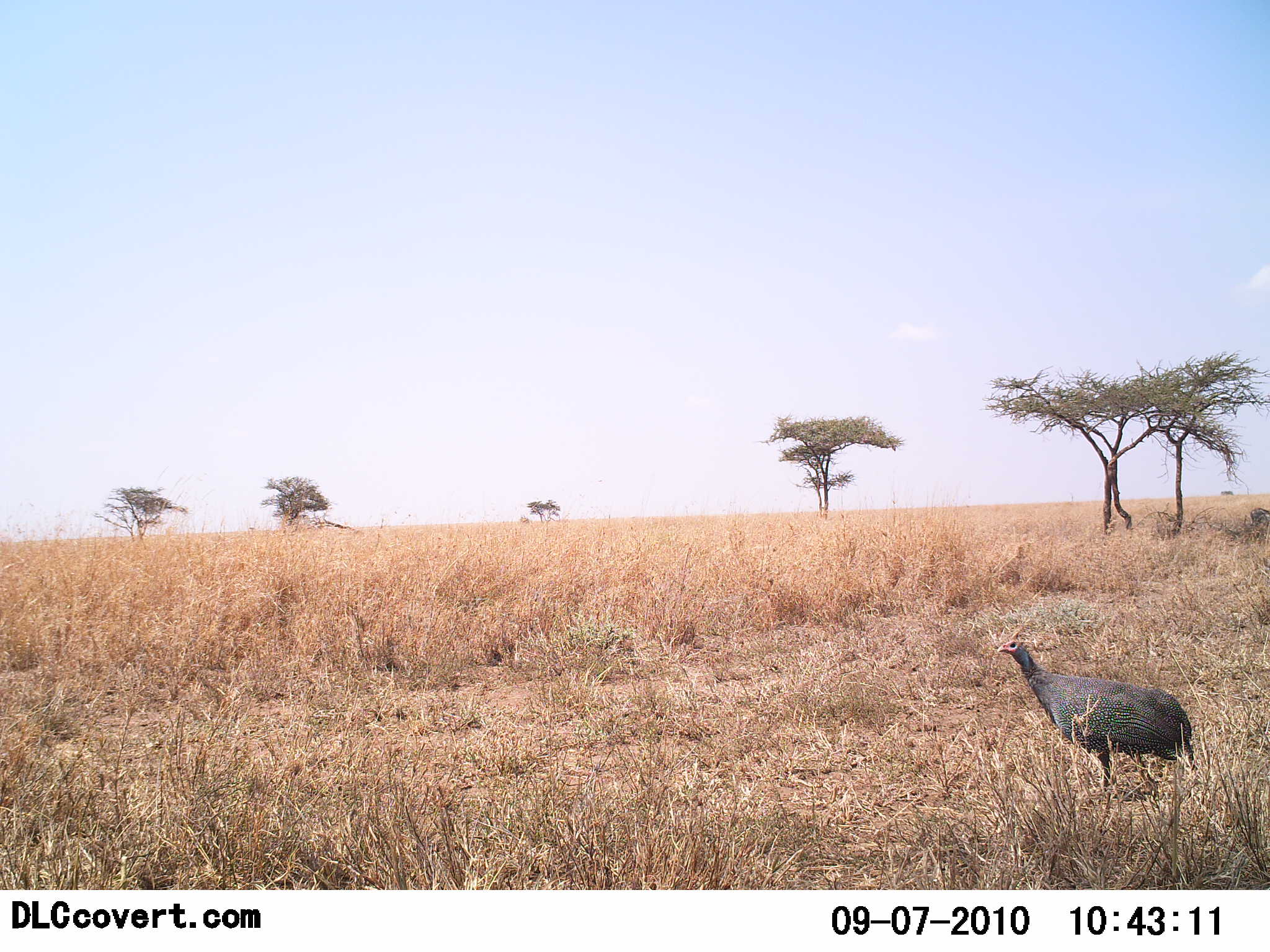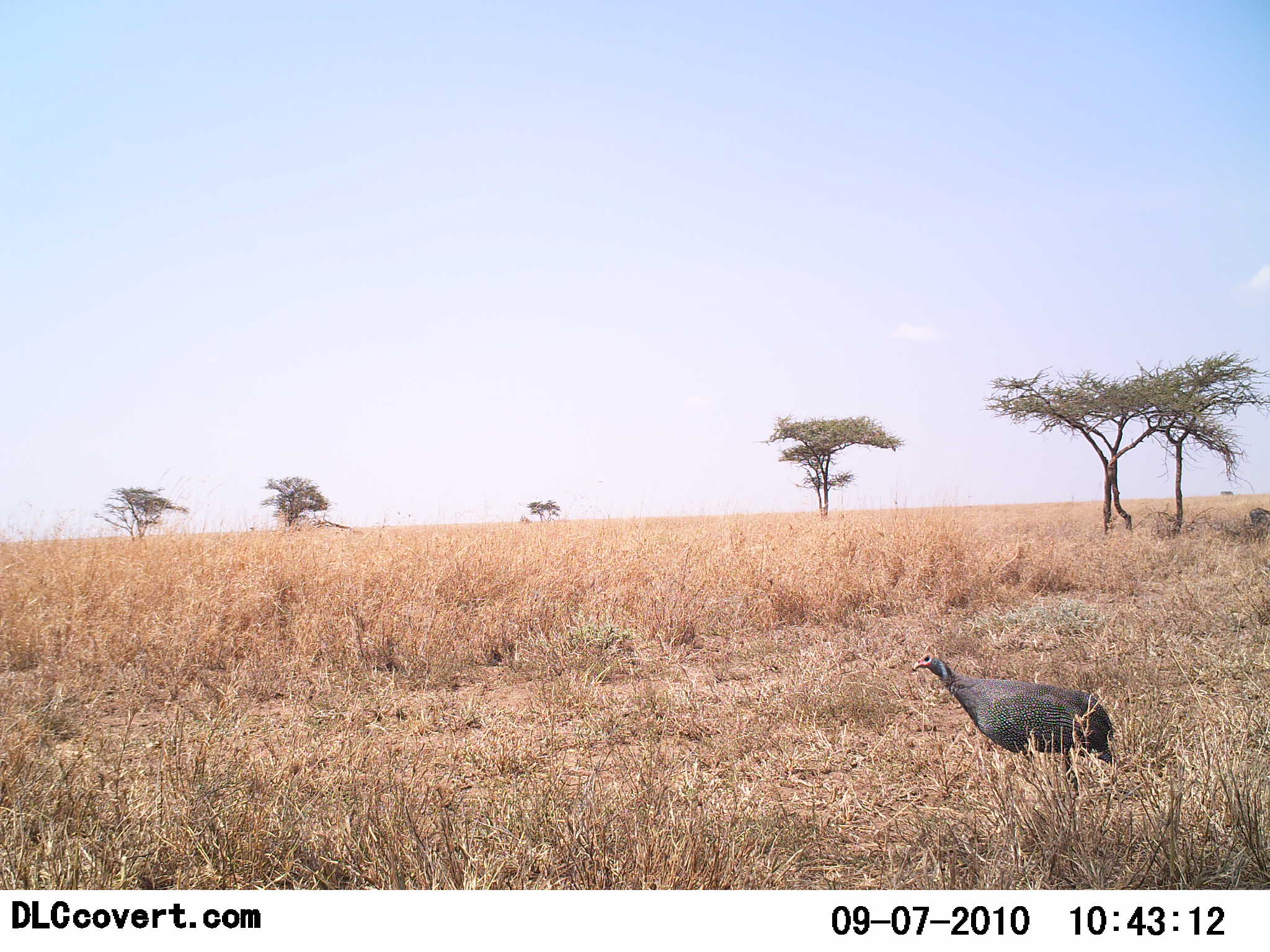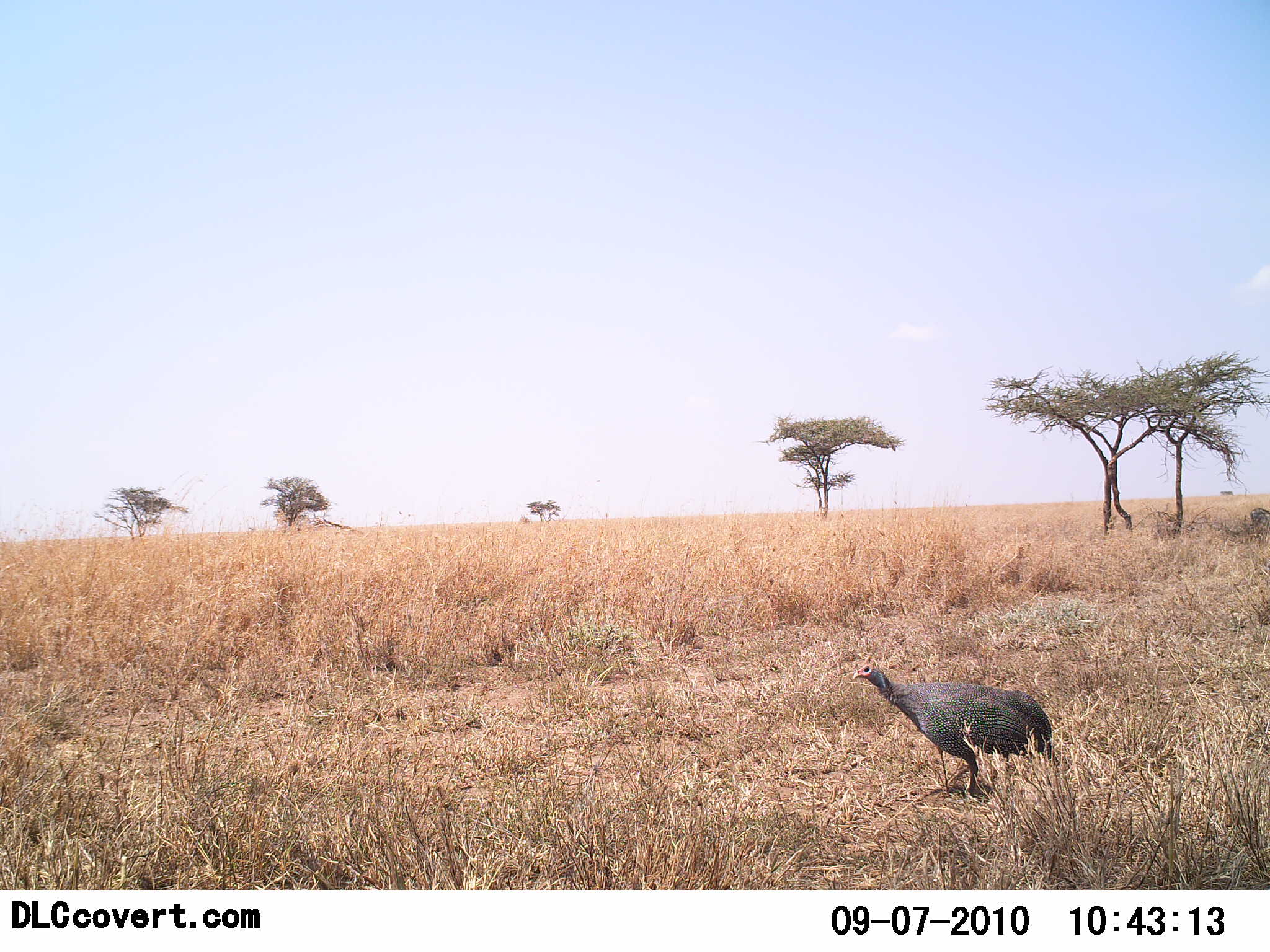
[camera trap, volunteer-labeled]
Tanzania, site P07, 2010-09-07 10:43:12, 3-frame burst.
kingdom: Animalia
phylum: Chordata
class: Aves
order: Galliformes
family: Numididae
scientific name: Numididae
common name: guinea fowl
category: guineafowl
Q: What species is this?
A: Guineafowl (guinea fowl) (Numididae).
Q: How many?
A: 1.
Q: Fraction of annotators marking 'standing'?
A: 0%.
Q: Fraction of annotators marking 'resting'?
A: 0%.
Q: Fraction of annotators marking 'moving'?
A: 100%.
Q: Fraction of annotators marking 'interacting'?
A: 0%.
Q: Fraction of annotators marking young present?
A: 0%.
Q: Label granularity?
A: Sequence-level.